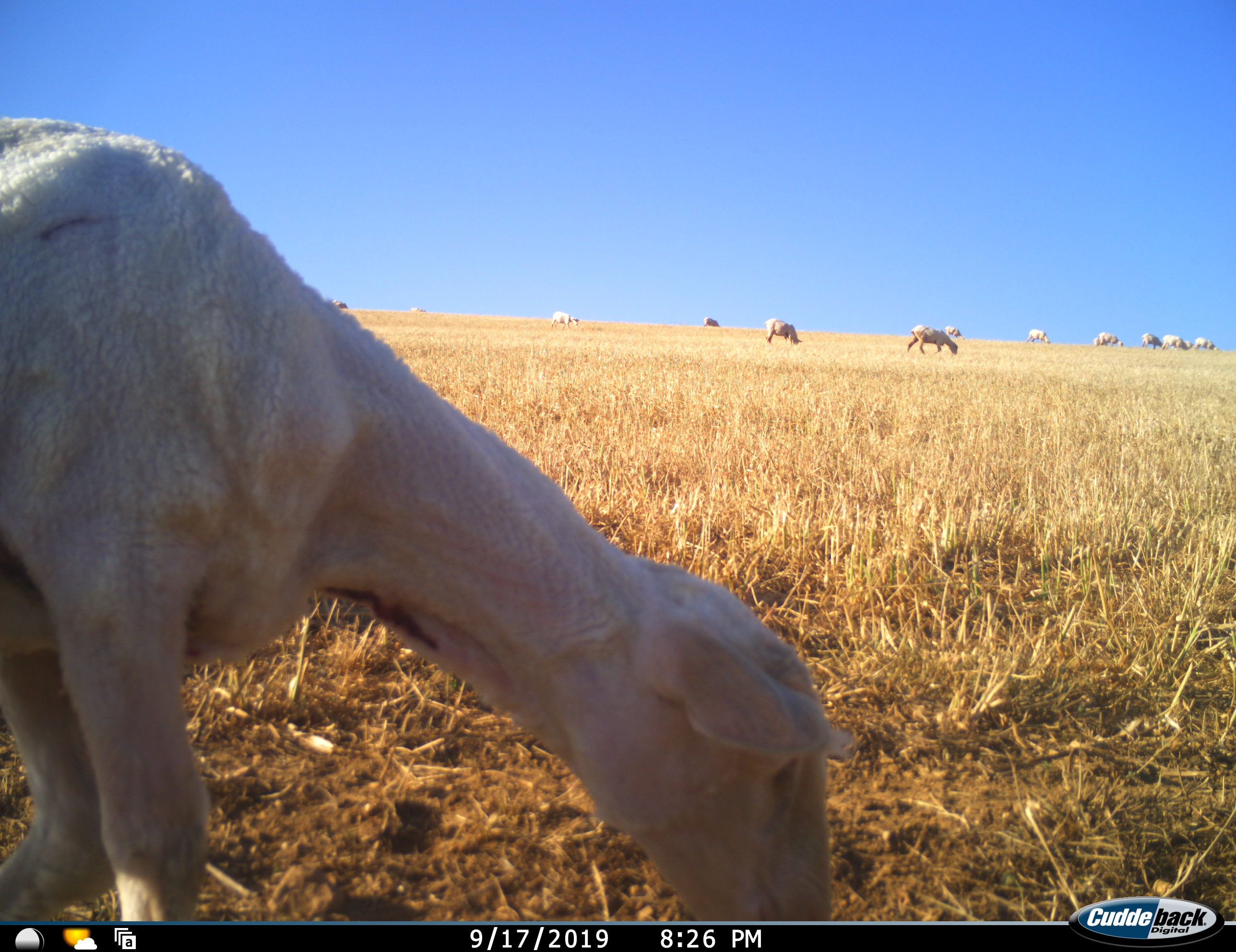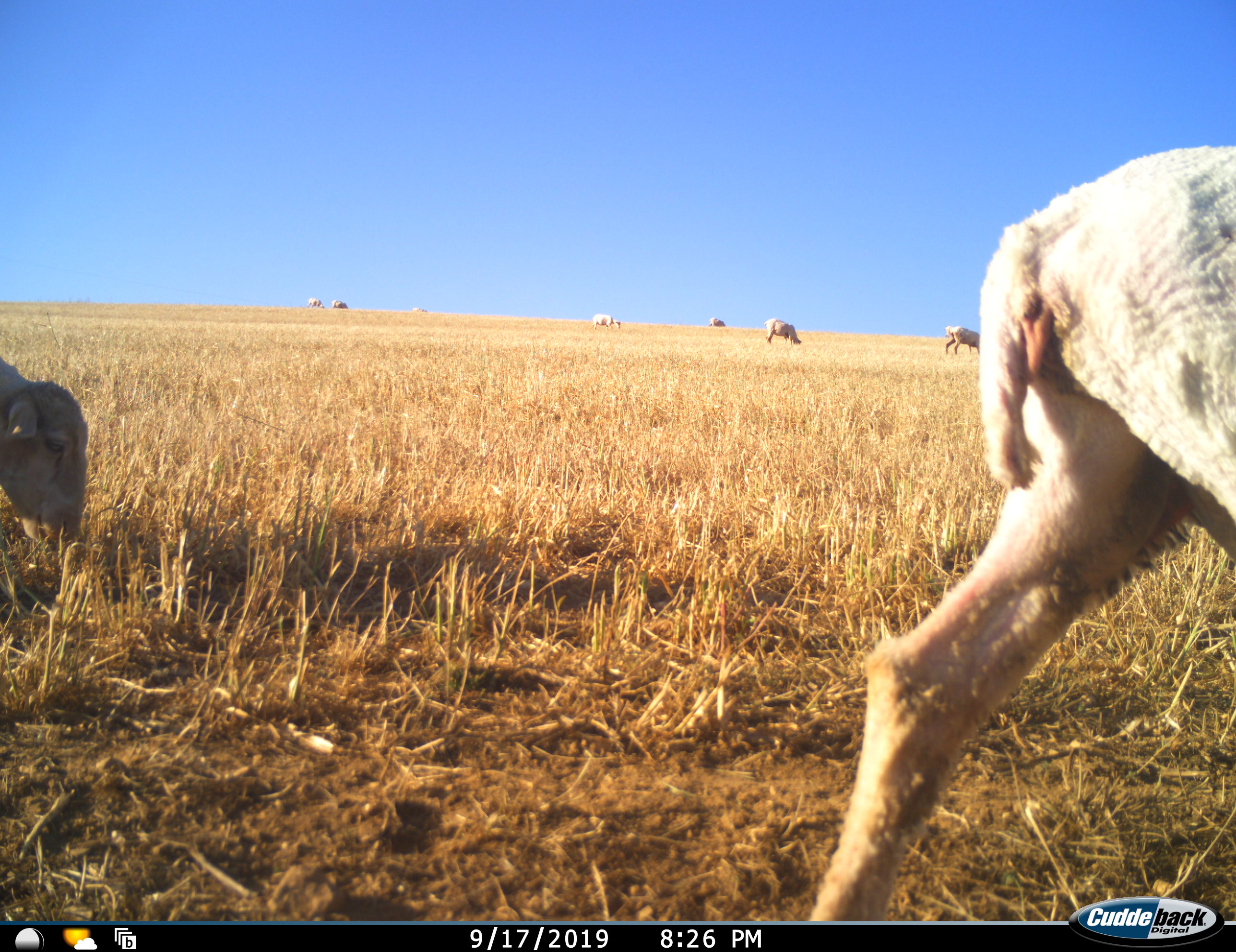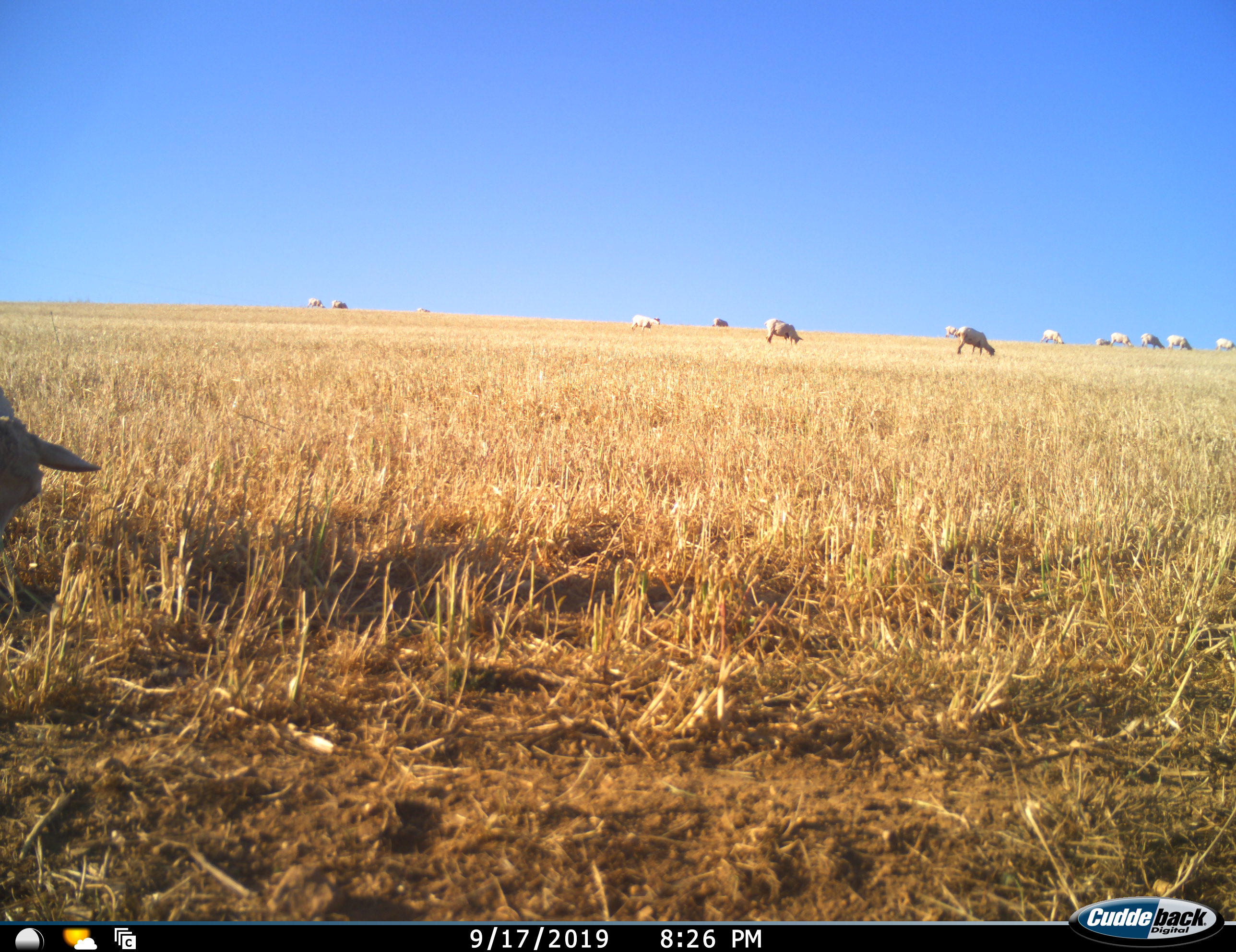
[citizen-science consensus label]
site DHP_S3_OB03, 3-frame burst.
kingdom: Animalia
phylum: Chordata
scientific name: Vertebrata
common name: domestic animal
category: domesticanimal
Domesticanimal (domestic animal) (Vertebrata), count 11-50. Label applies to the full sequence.